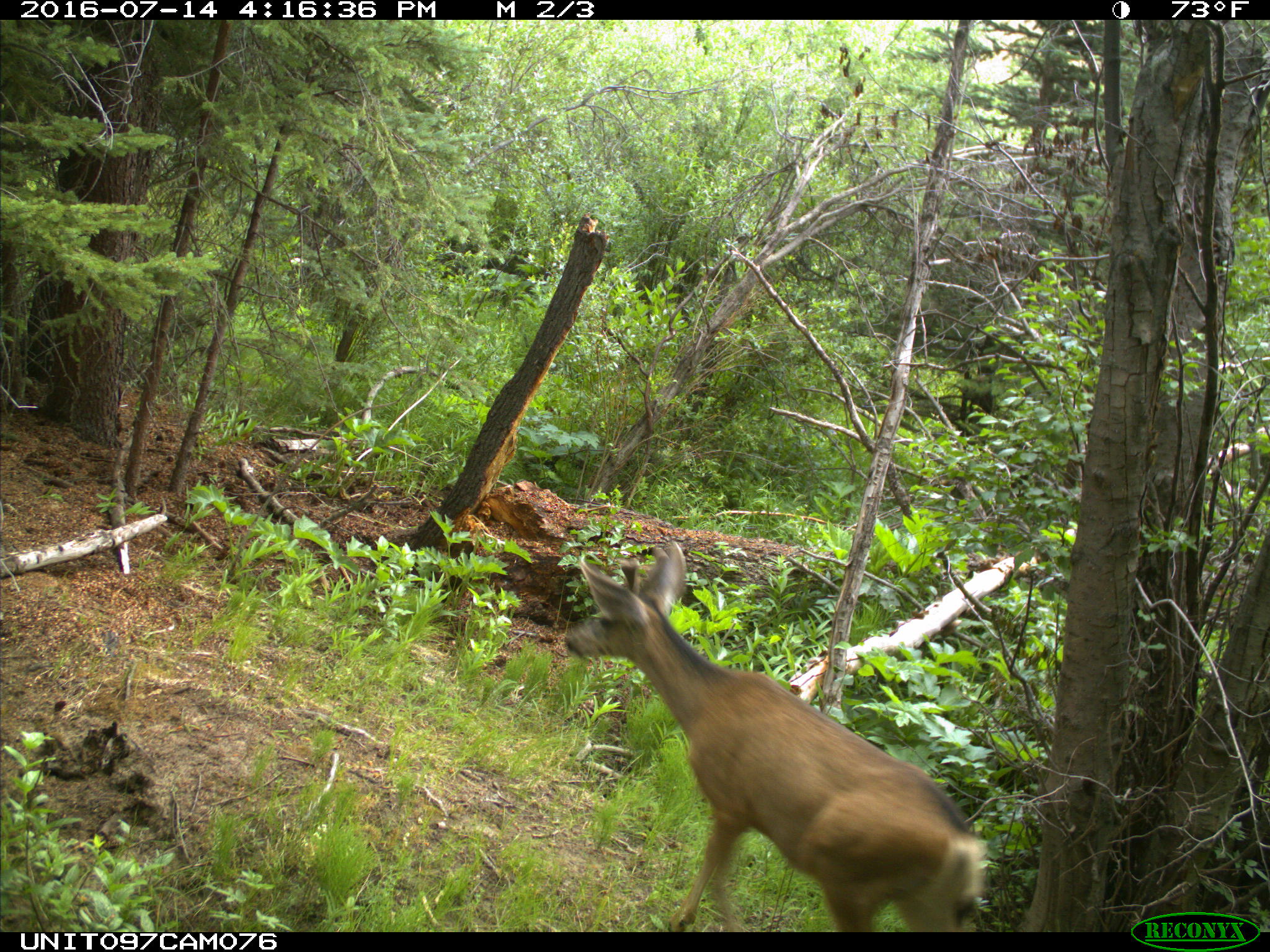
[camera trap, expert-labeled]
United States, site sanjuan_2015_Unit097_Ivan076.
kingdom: Animalia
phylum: Chordata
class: Mammalia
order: Artiodactyla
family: Cervidae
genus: Odocoileus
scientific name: Odocoileus hemionus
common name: mule deer